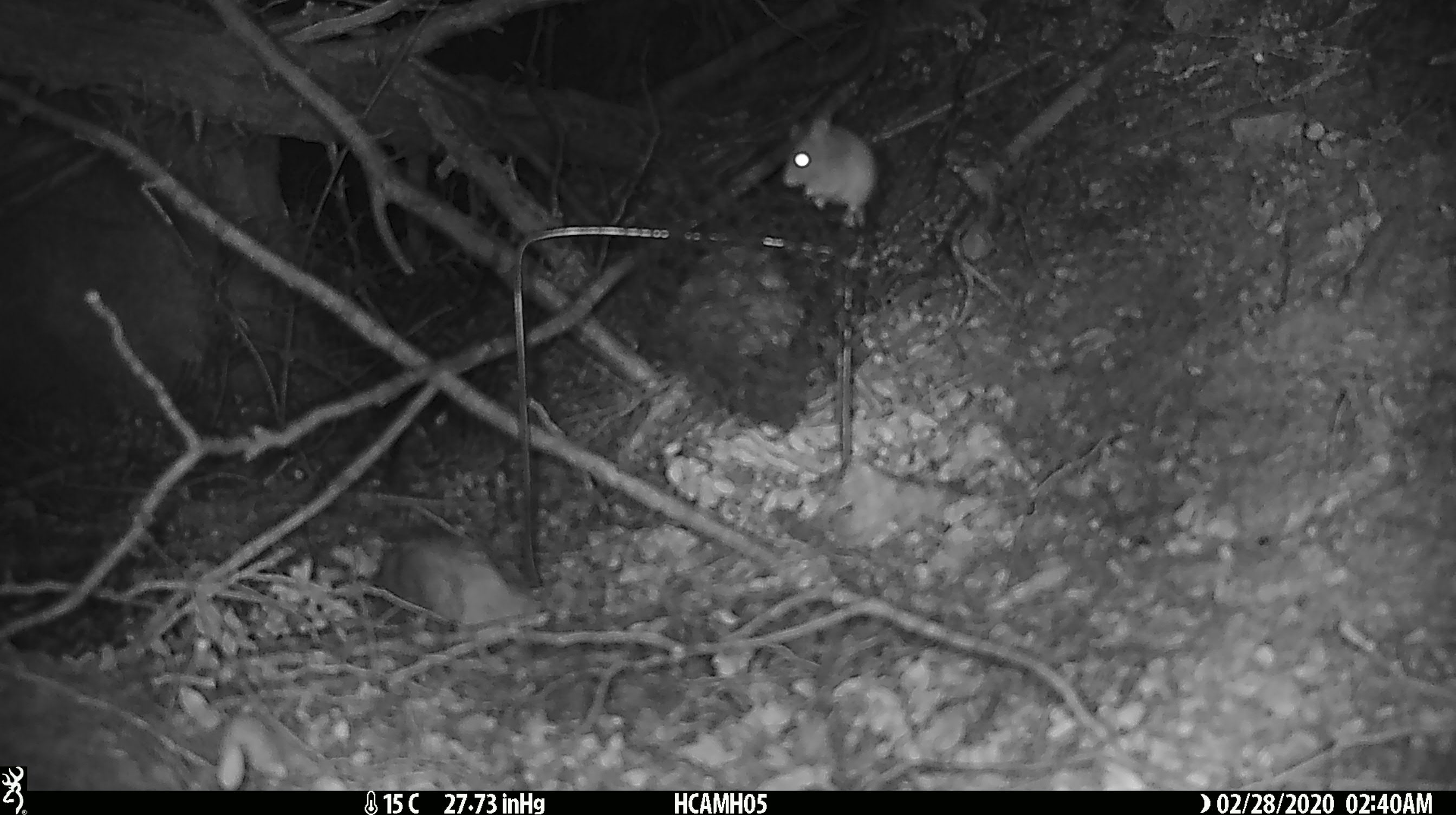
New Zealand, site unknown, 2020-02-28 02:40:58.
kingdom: Animalia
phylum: Chordata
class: Mammalia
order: Rodentia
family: Muridae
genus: Mus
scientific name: Mus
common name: mouse